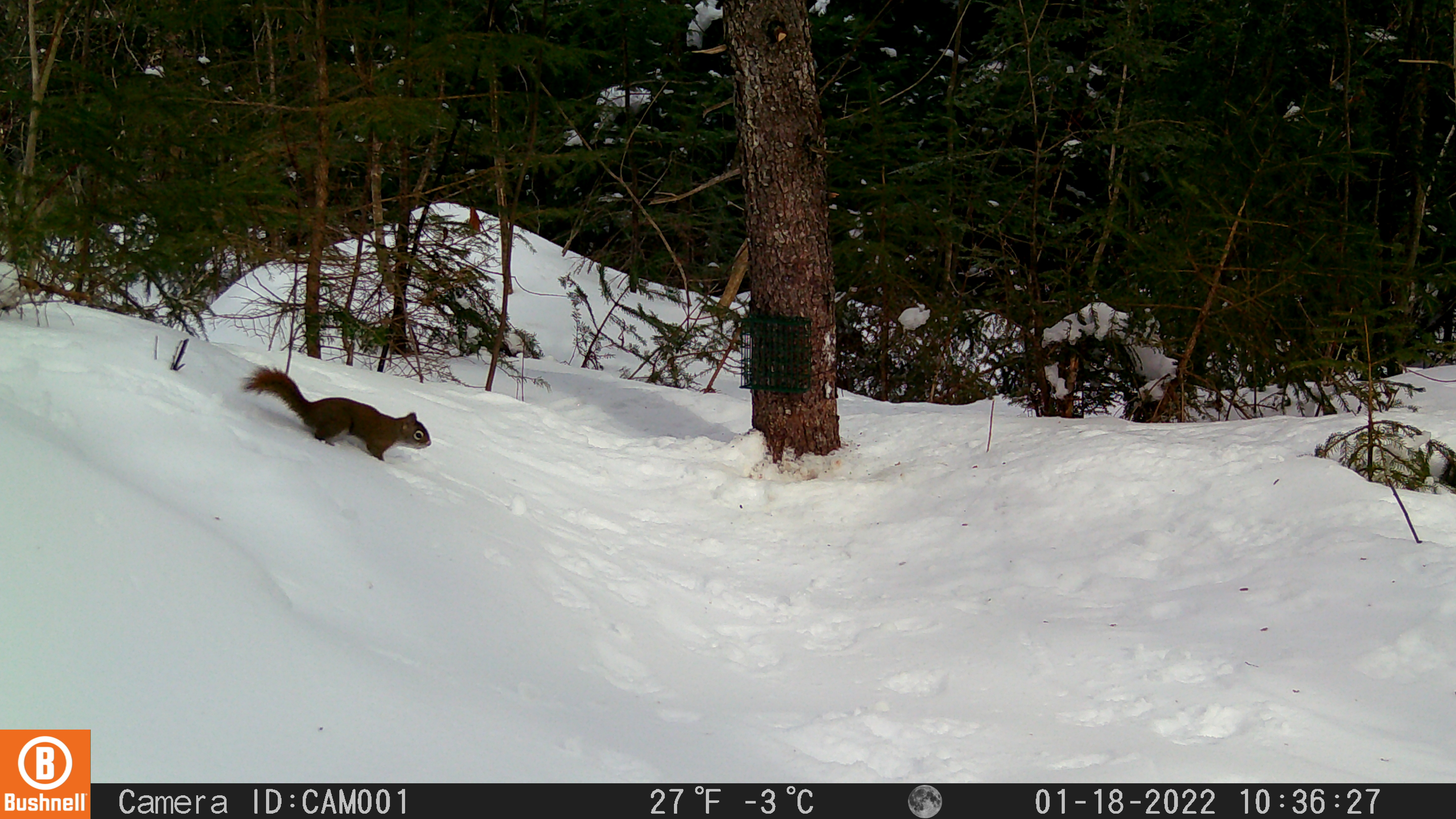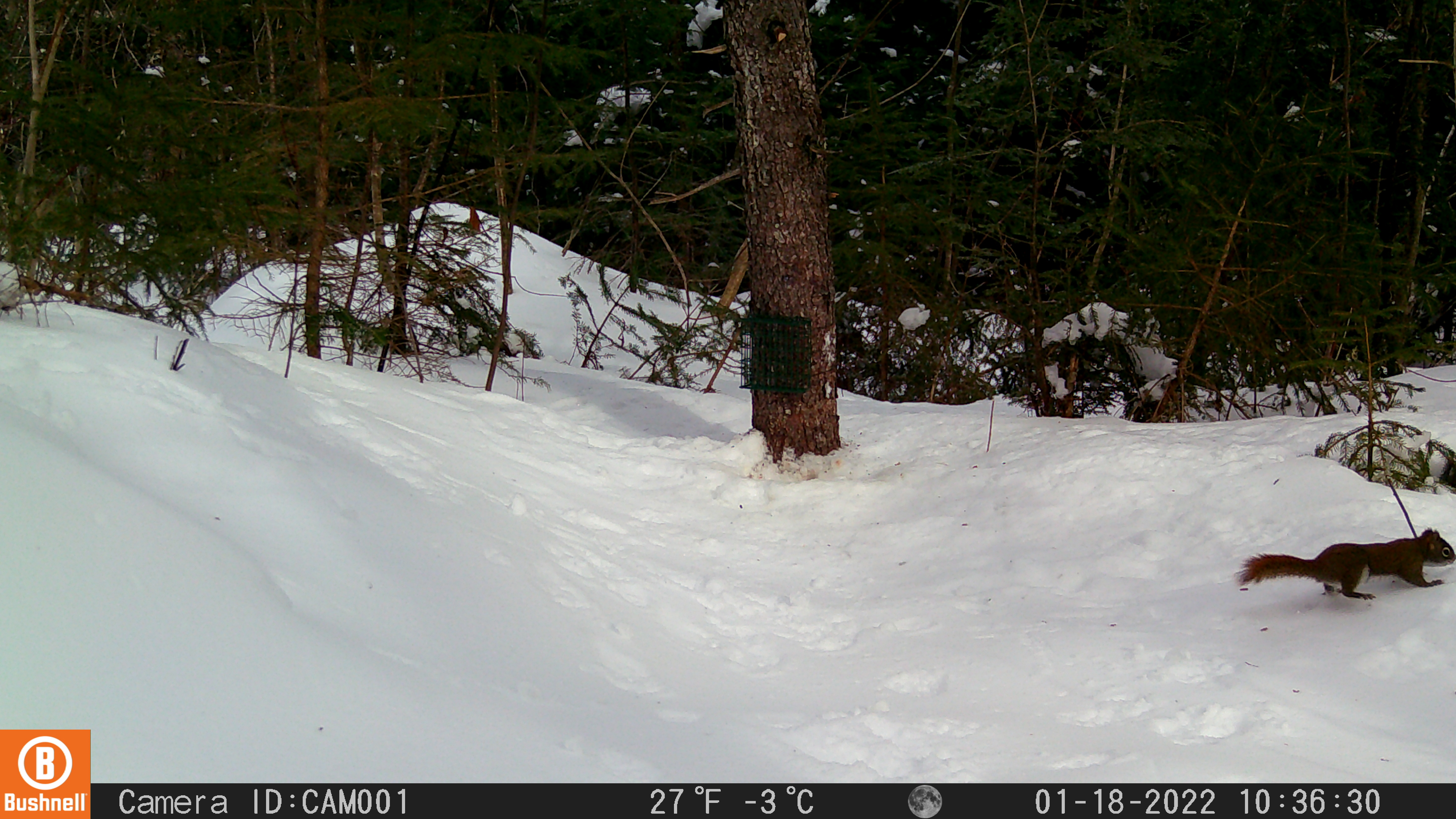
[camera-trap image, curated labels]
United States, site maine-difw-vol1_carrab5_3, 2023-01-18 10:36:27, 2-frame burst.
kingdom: Animalia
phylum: Chordata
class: Mammalia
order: Rodentia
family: Sciuridae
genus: Tamiasciurus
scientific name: Tamiasciurus hudsonicus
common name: red squirrel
Red squirrel (Tamiasciurus hudsonicus).